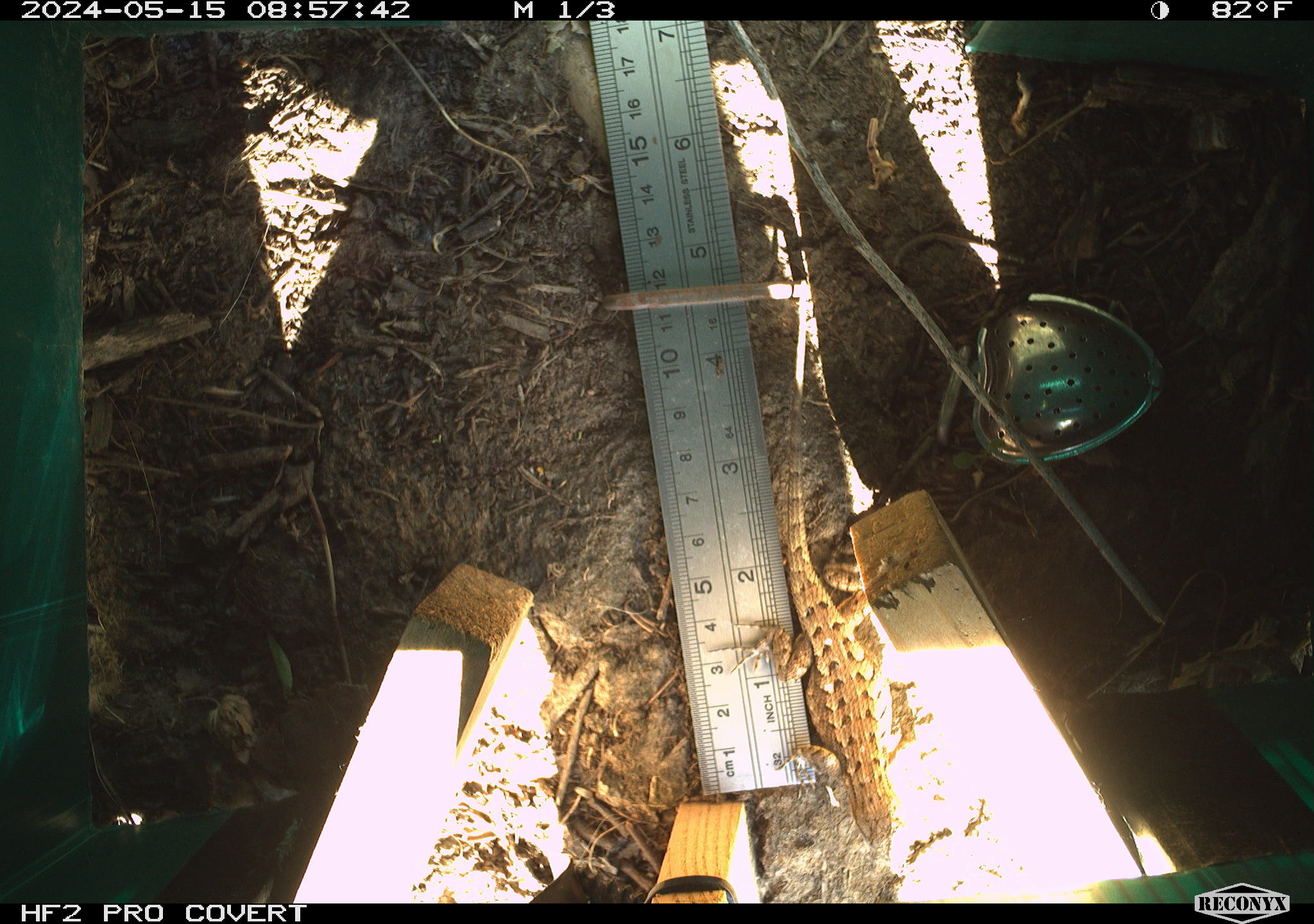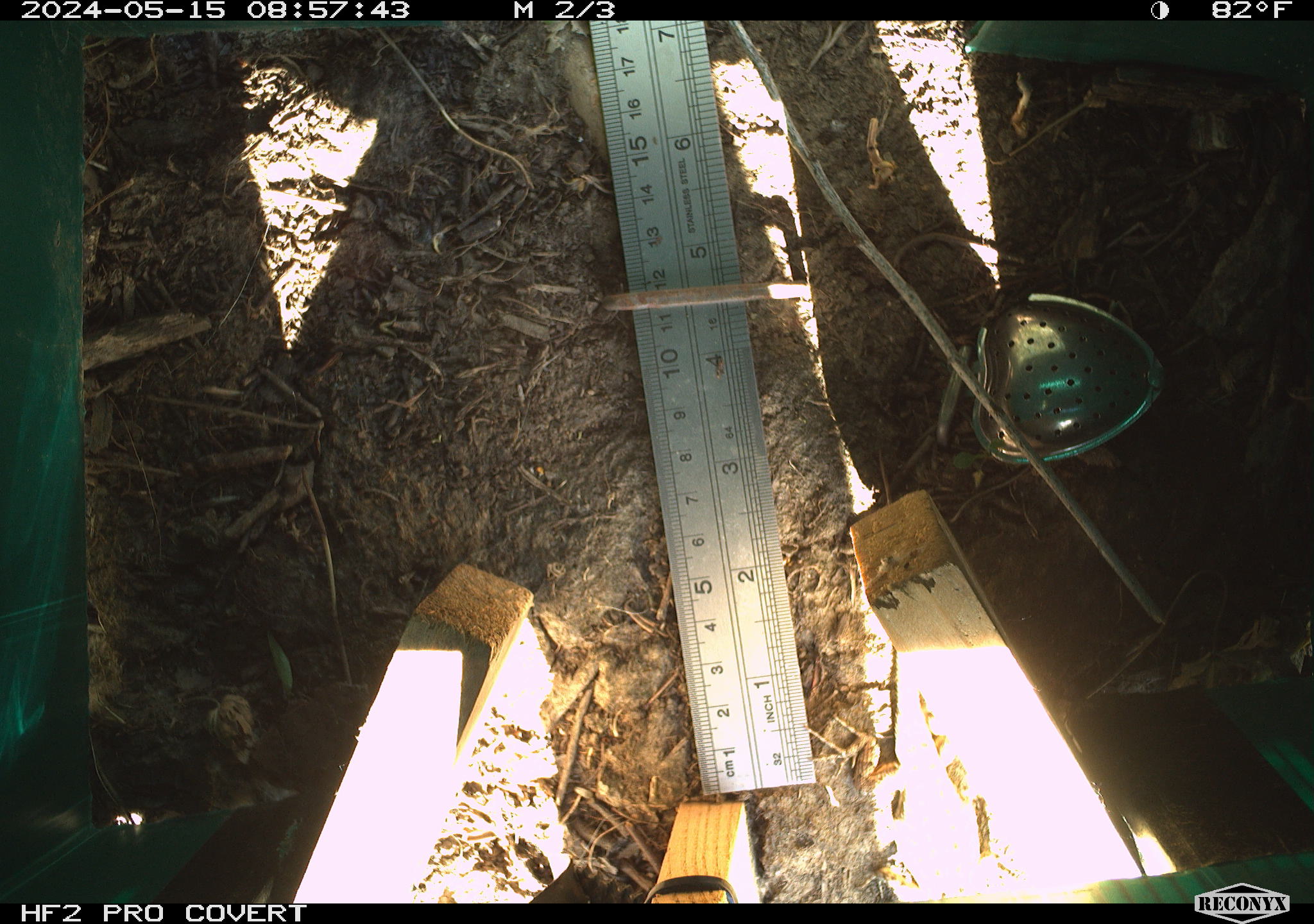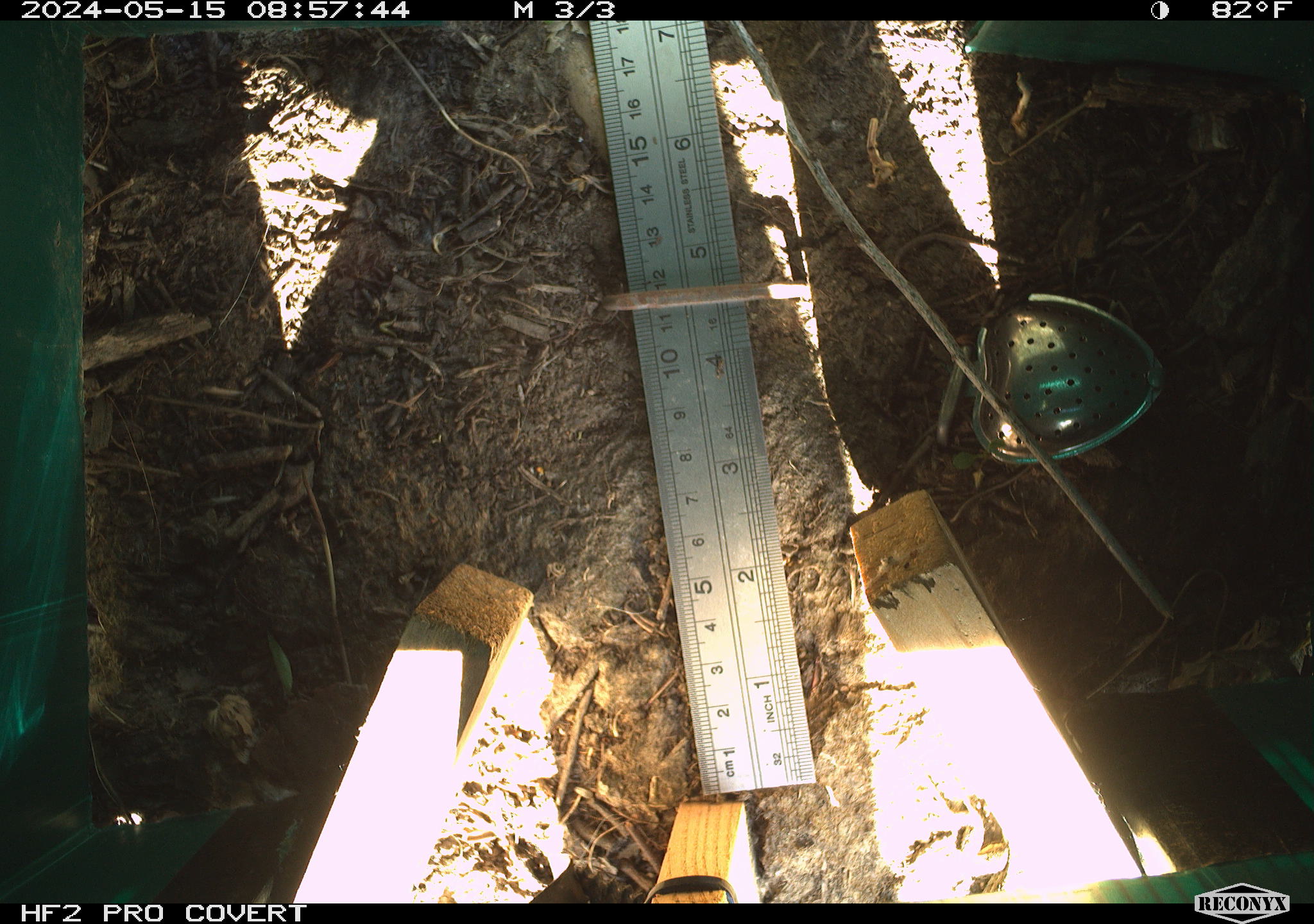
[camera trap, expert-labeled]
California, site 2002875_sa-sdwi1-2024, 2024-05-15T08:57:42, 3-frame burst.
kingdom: Animalia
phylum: Chordata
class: Reptilia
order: Squamata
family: Phrynosomatidae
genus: Sceloporus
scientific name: Sceloporus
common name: spiny lizards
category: sceloporus species